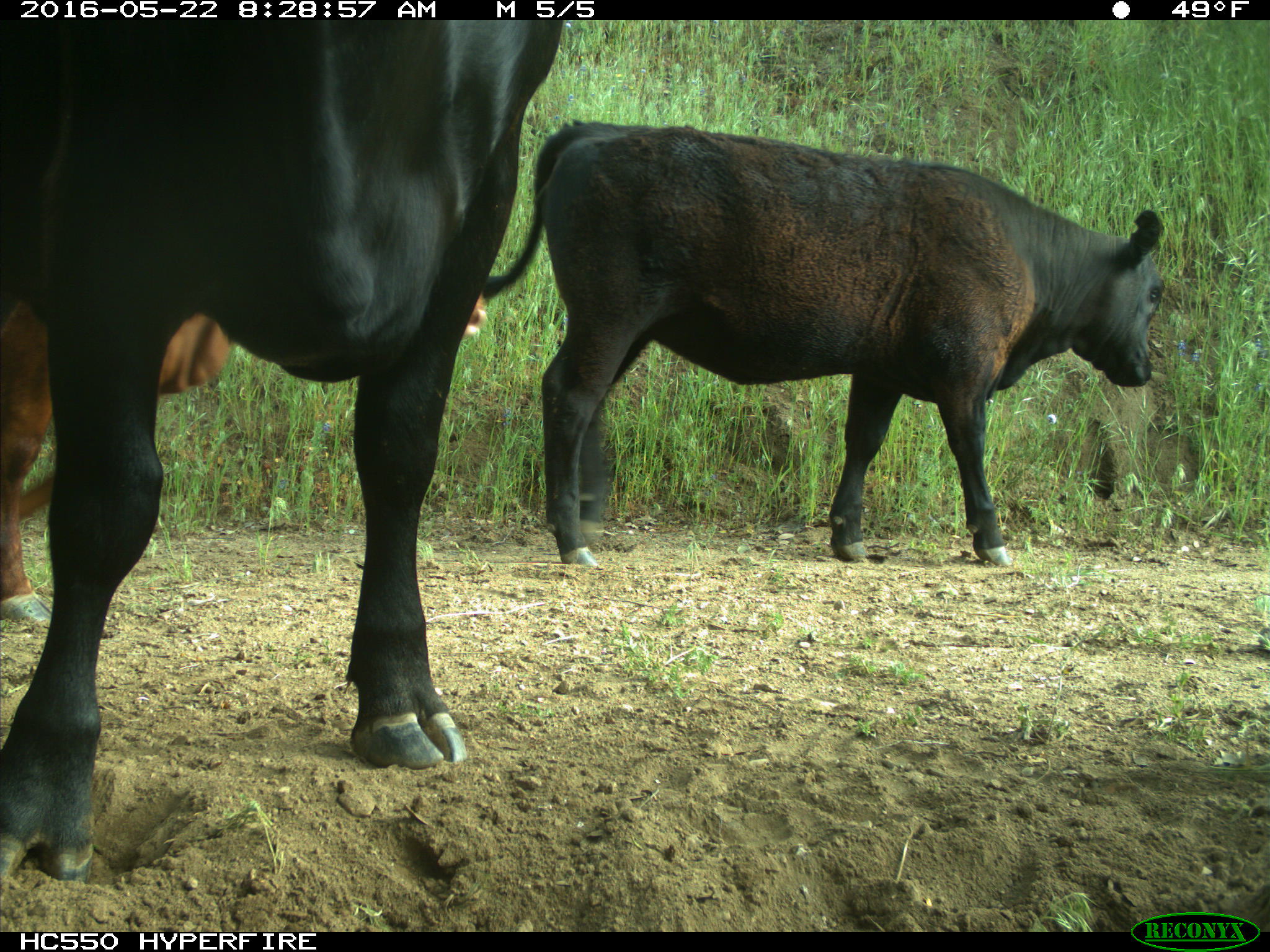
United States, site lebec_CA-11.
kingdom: Animalia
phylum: Chordata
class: Mammalia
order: Artiodactyla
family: Bovidae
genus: Bos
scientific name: Bos taurus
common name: domestic cow